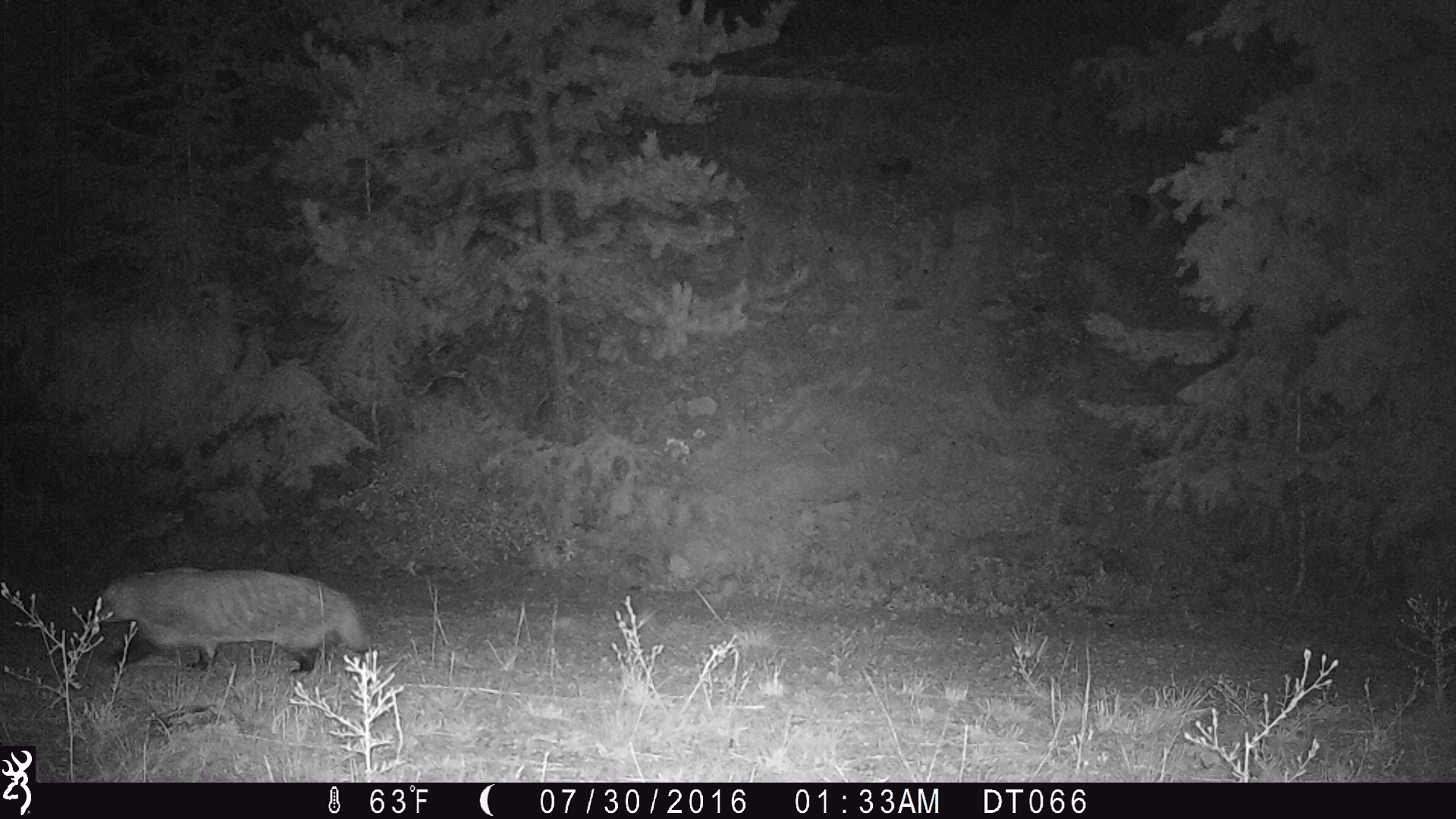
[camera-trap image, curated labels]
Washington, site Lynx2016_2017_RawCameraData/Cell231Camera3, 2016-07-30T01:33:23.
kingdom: Animalia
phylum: Chordata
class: Mammalia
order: Carnivora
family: Mustelidae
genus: Taxidea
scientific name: Taxidea taxus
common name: american badger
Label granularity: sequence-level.